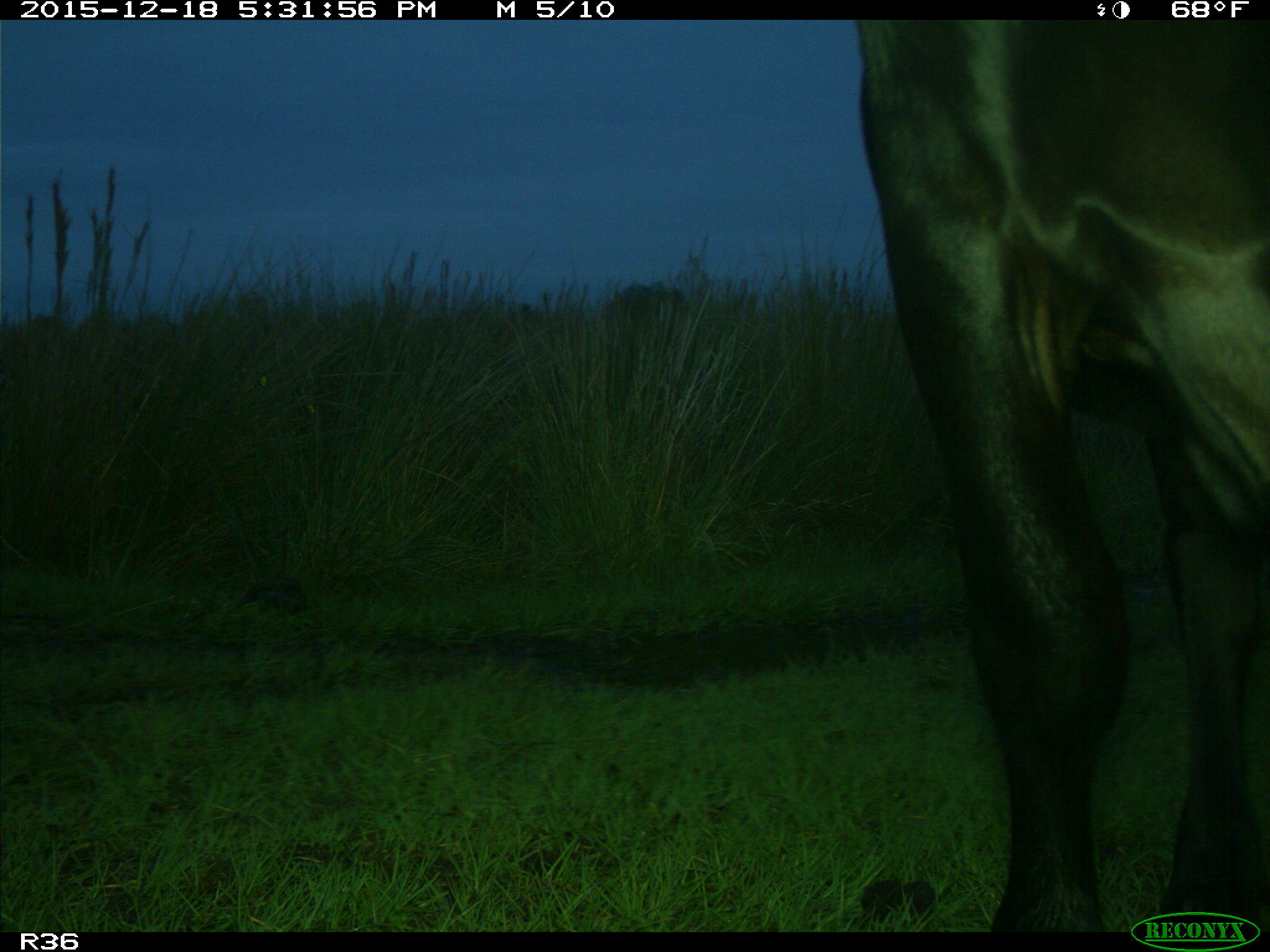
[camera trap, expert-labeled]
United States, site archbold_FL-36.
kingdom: Animalia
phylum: Chordata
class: Mammalia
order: Artiodactyla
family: Bovidae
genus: Bos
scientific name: Bos taurus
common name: domestic cow